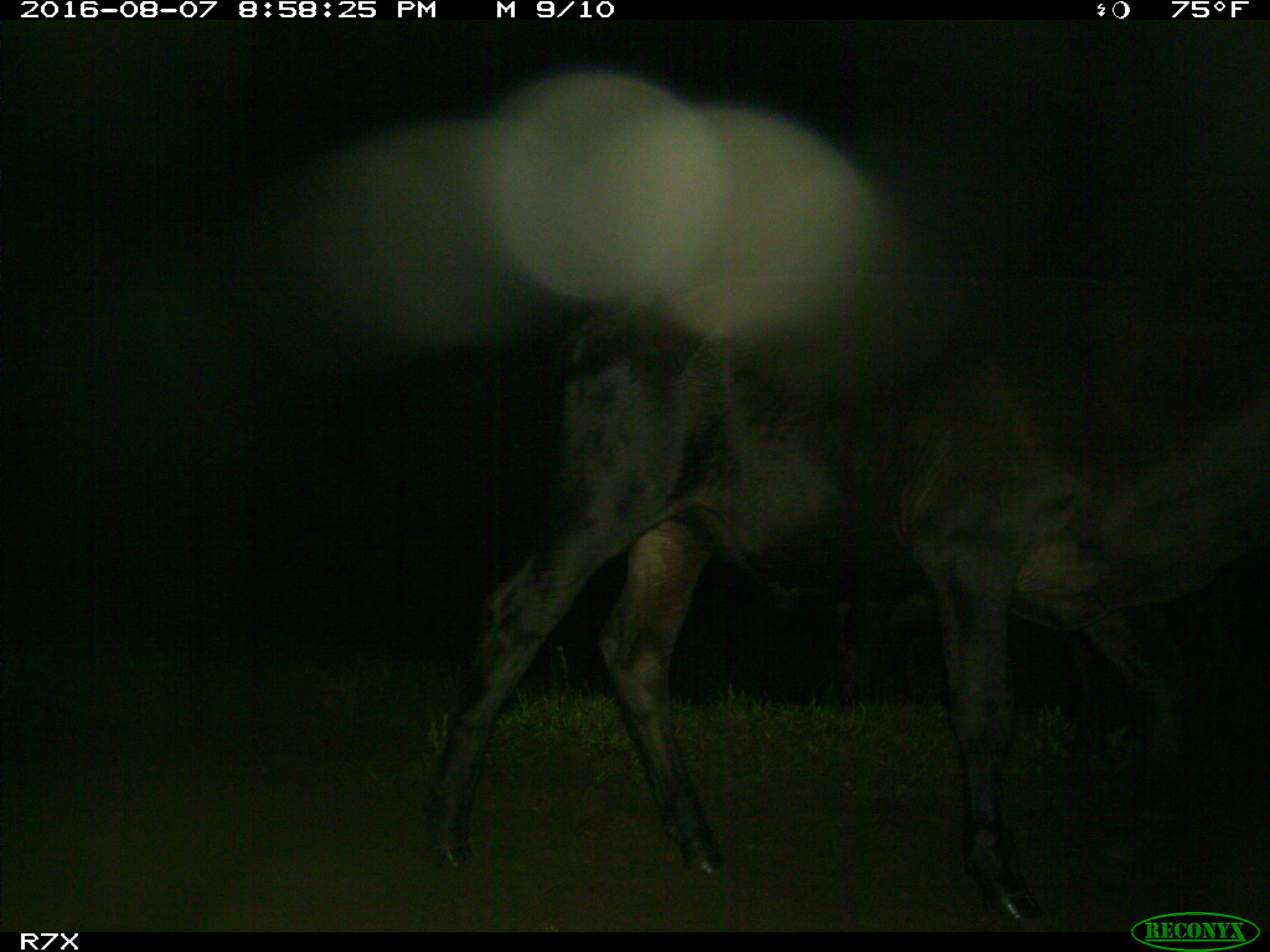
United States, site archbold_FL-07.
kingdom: Animalia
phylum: Chordata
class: Mammalia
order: Artiodactyla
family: Bovidae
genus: Bos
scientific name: Bos taurus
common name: domestic cow